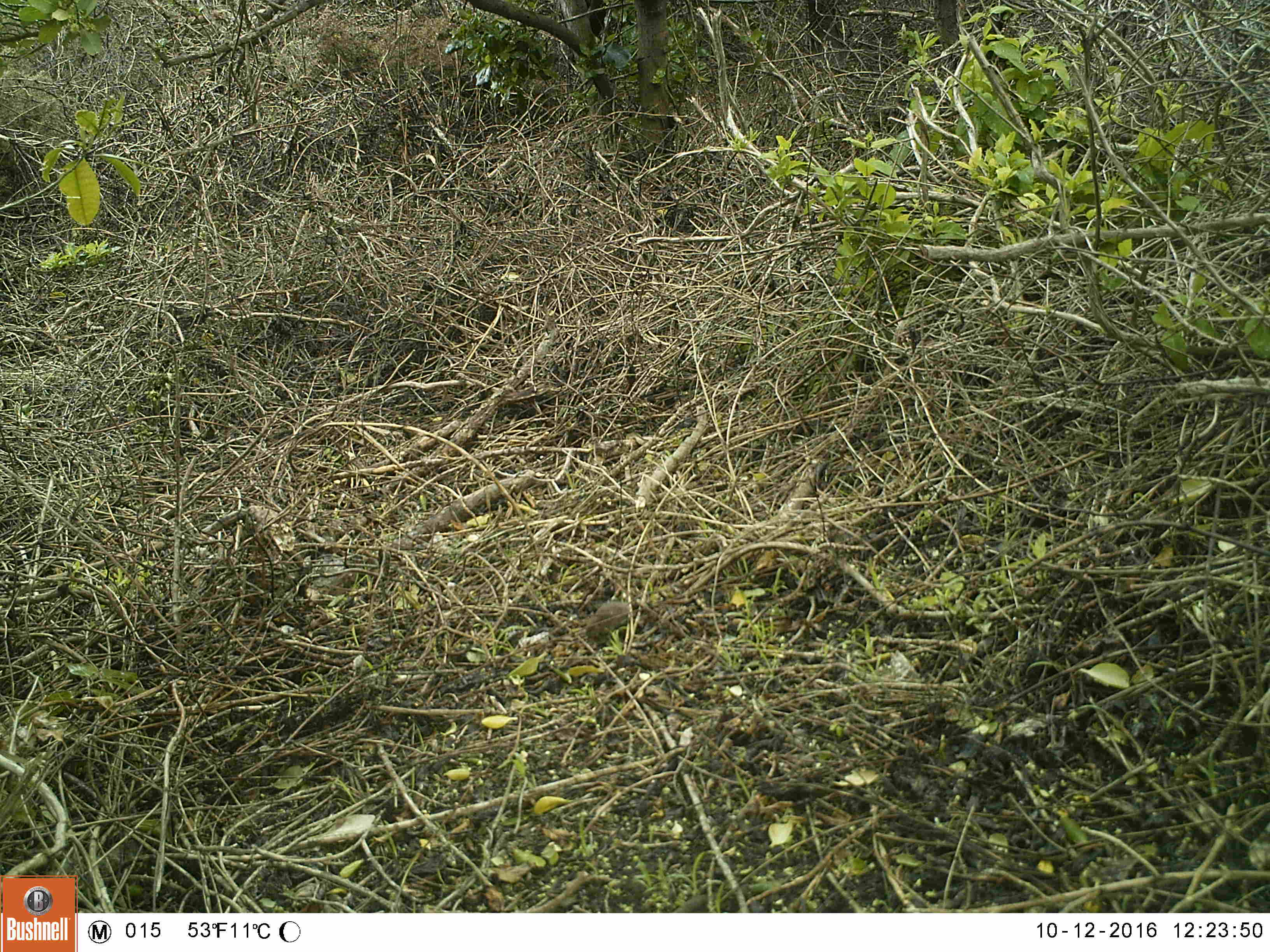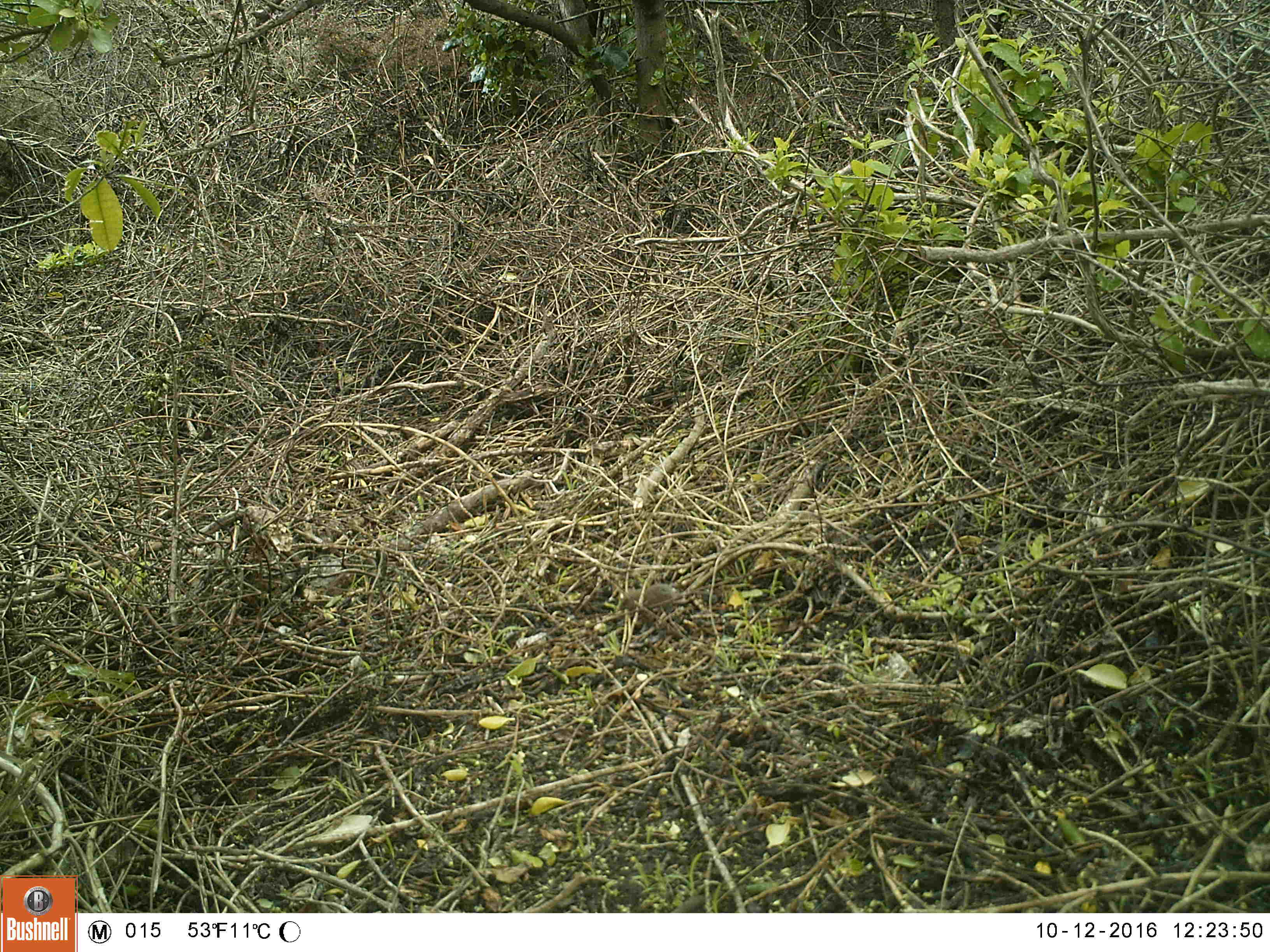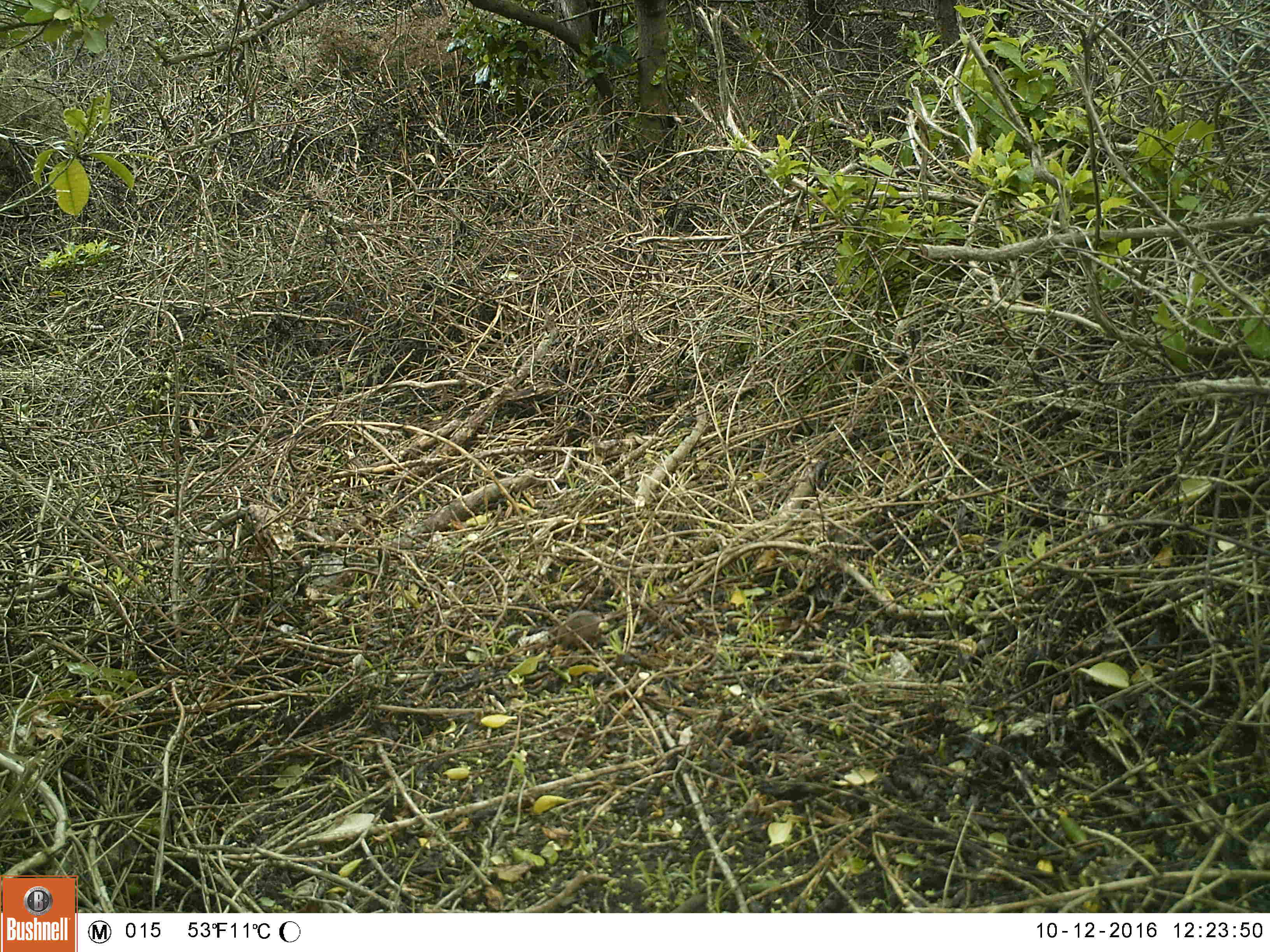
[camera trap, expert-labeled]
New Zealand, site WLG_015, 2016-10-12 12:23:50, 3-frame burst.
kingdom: Animalia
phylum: Chordata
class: Mammalia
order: Rodentia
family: Muridae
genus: Mus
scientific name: Mus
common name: mouse